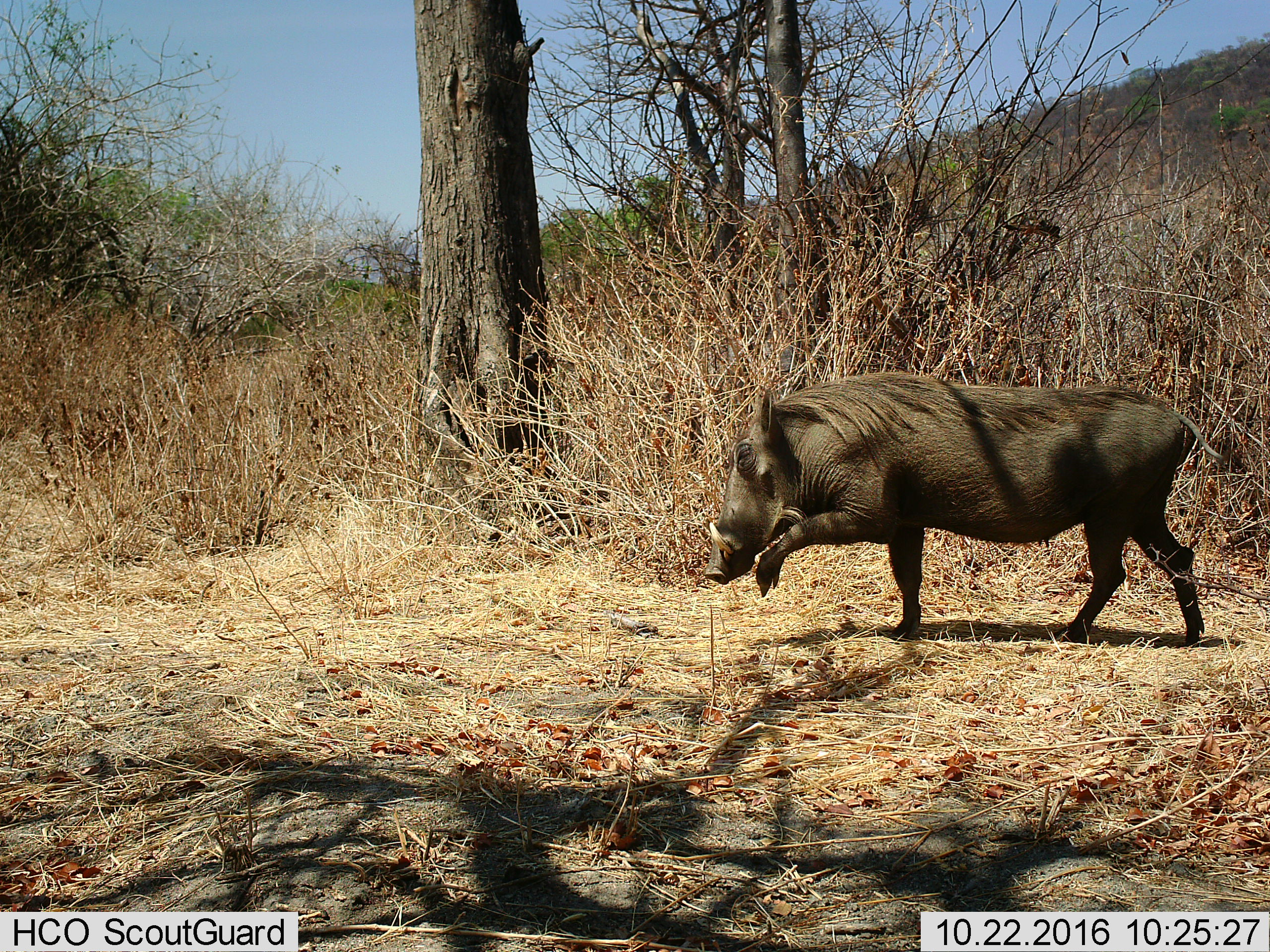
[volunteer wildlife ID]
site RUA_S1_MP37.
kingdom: Animalia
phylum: Chordata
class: Mammalia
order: Artiodactyla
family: Suidae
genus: Phacochoerus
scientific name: Phacochoerus africanus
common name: warthog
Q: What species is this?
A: Warthog (Phacochoerus africanus).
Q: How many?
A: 1.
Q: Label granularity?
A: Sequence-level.